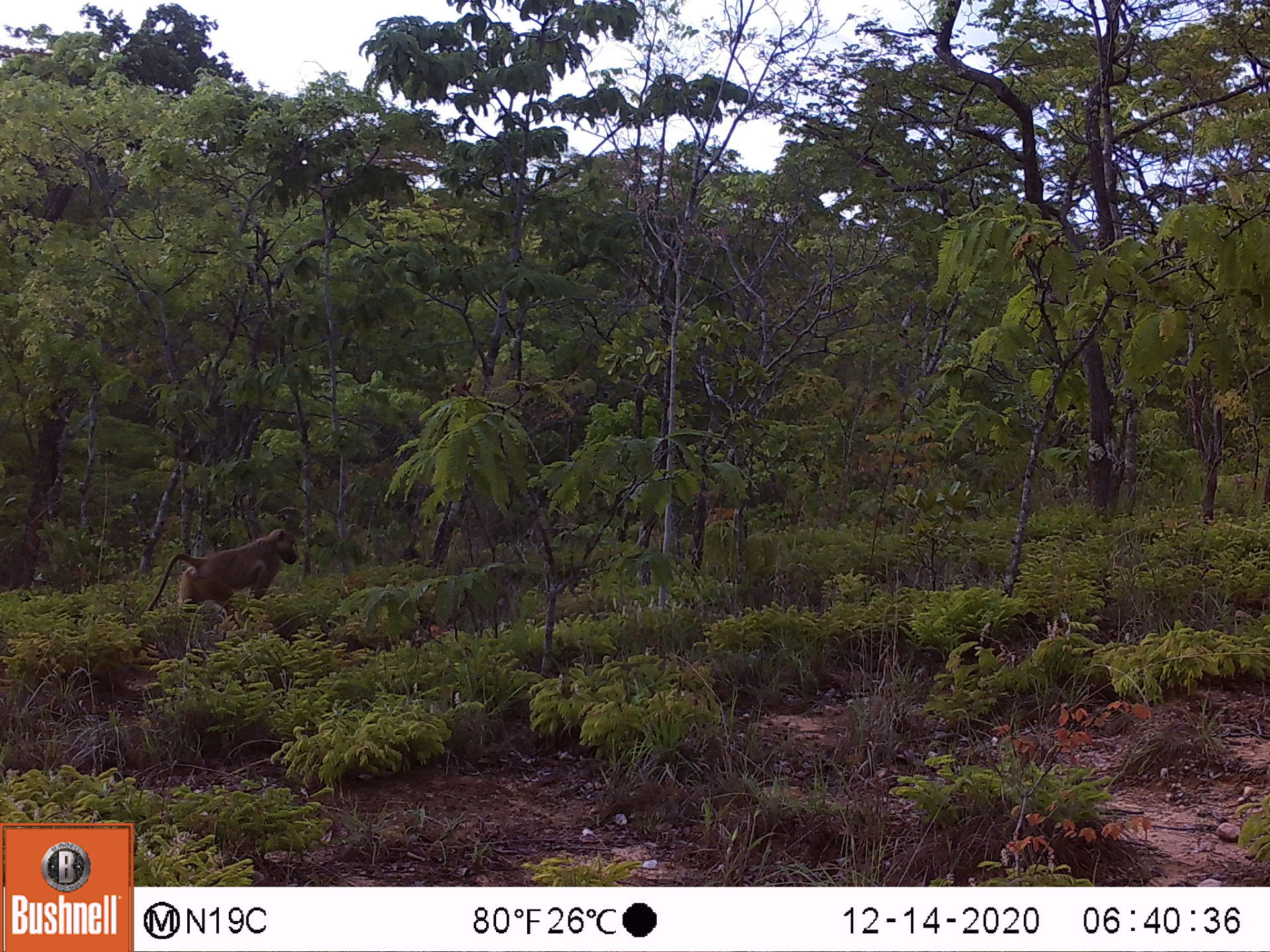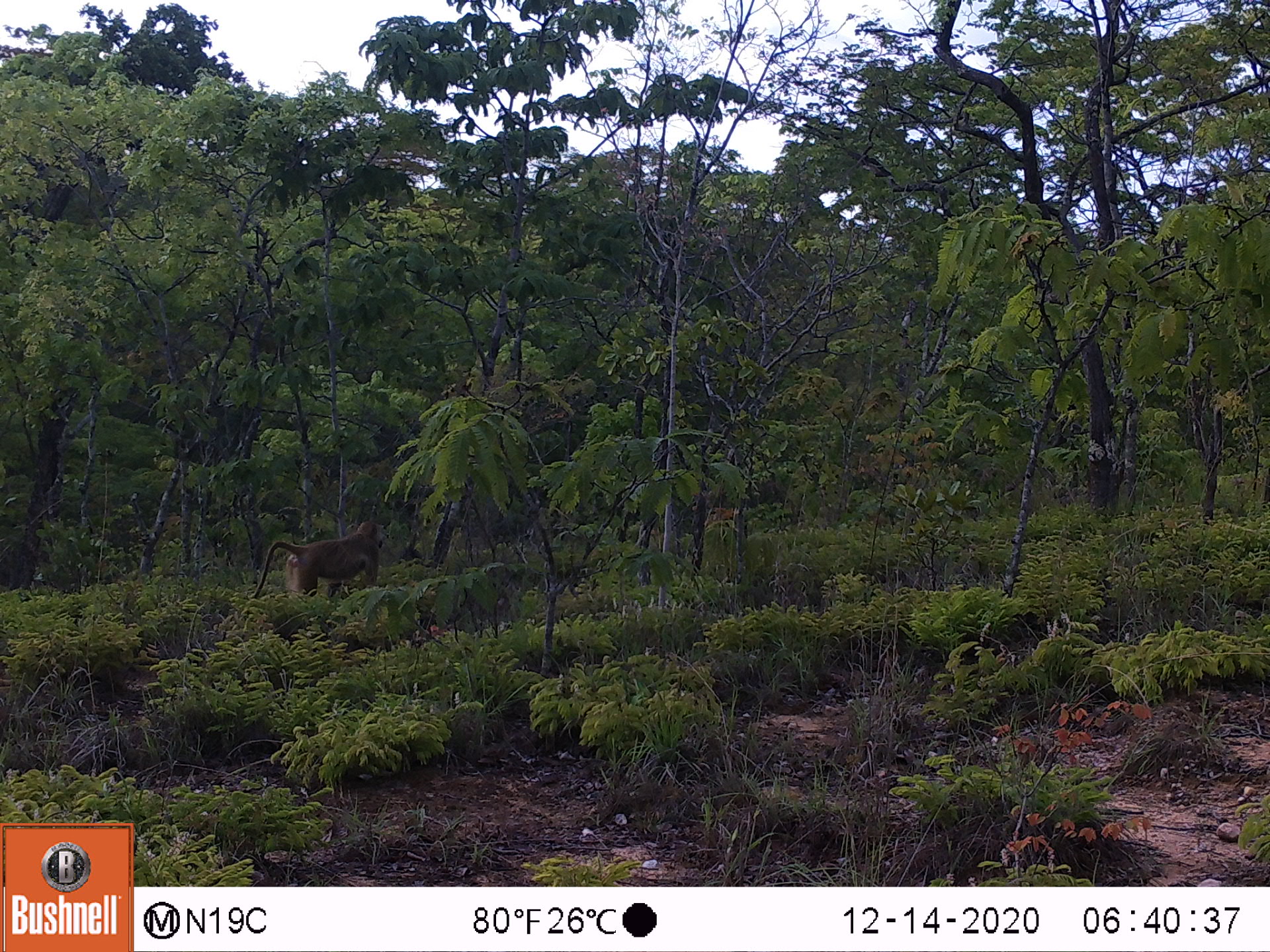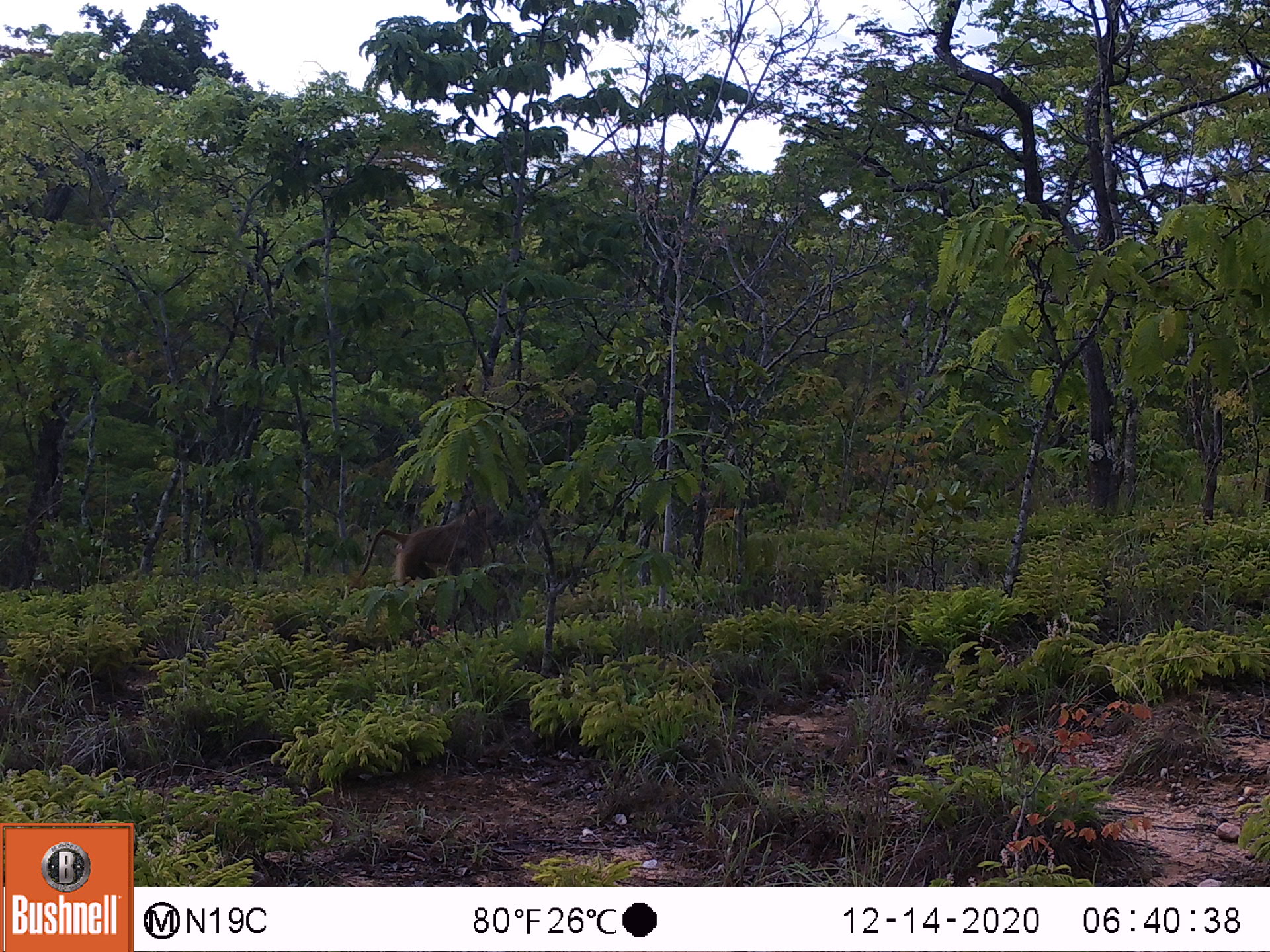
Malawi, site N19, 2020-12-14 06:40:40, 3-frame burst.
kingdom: Animalia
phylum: Chordata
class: Mammalia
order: Primates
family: Cercopithecidae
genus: Papio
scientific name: Papio cynocephalus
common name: yellow baboon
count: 1